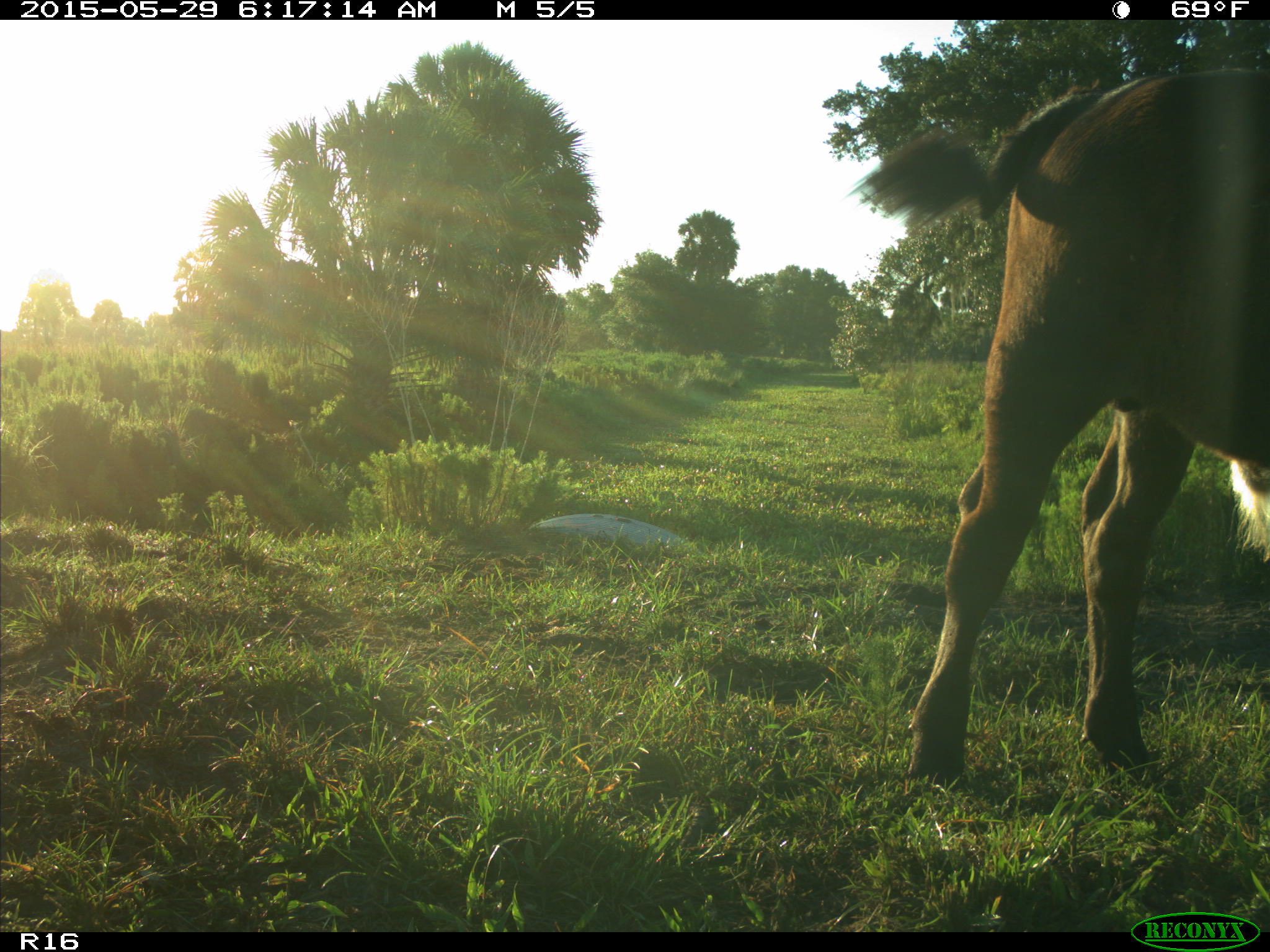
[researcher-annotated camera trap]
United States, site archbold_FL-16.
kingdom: Animalia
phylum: Chordata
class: Mammalia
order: Artiodactyla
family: Bovidae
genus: Bos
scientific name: Bos taurus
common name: domestic cow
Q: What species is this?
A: Bos taurus (domestic cow).